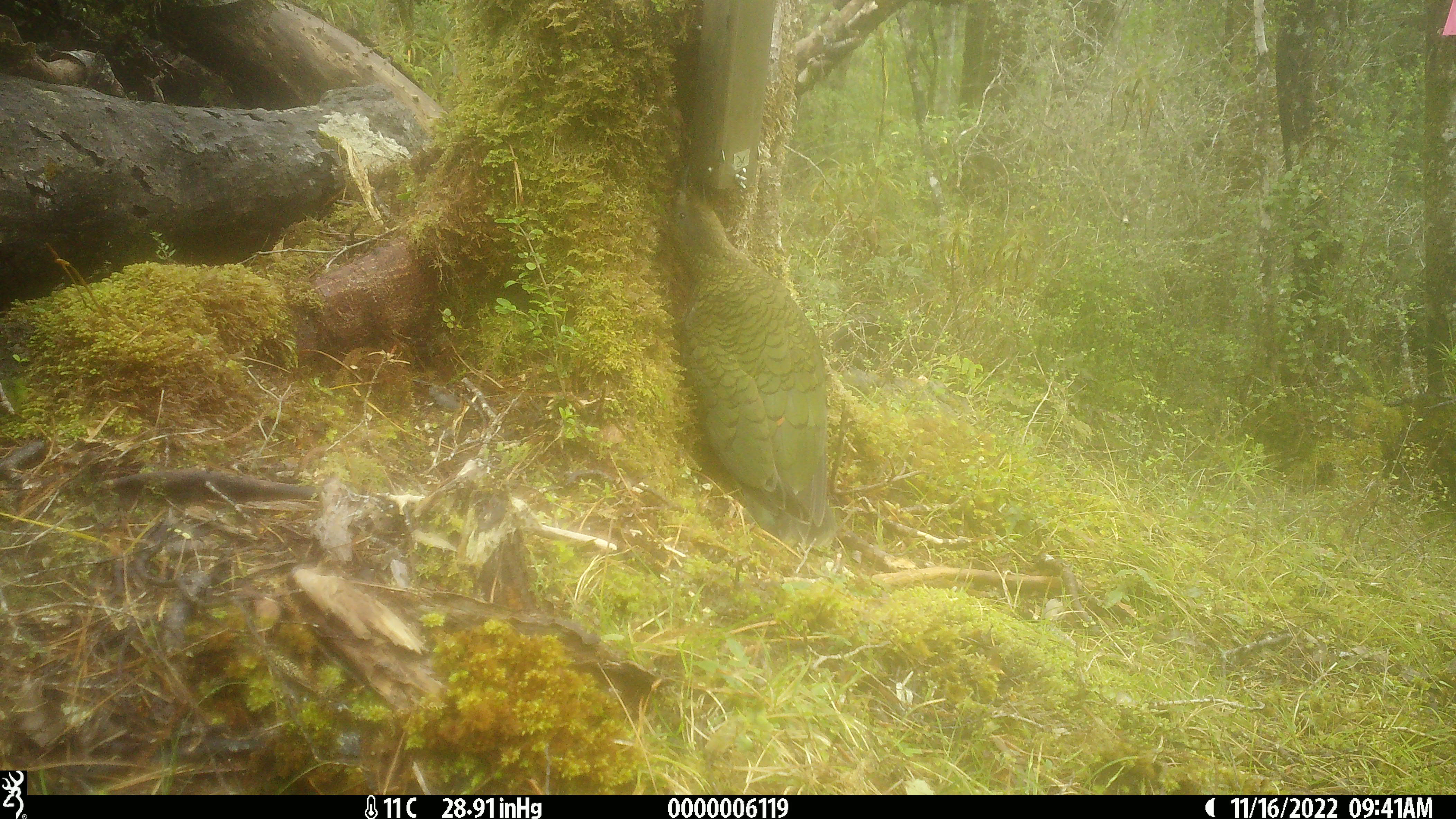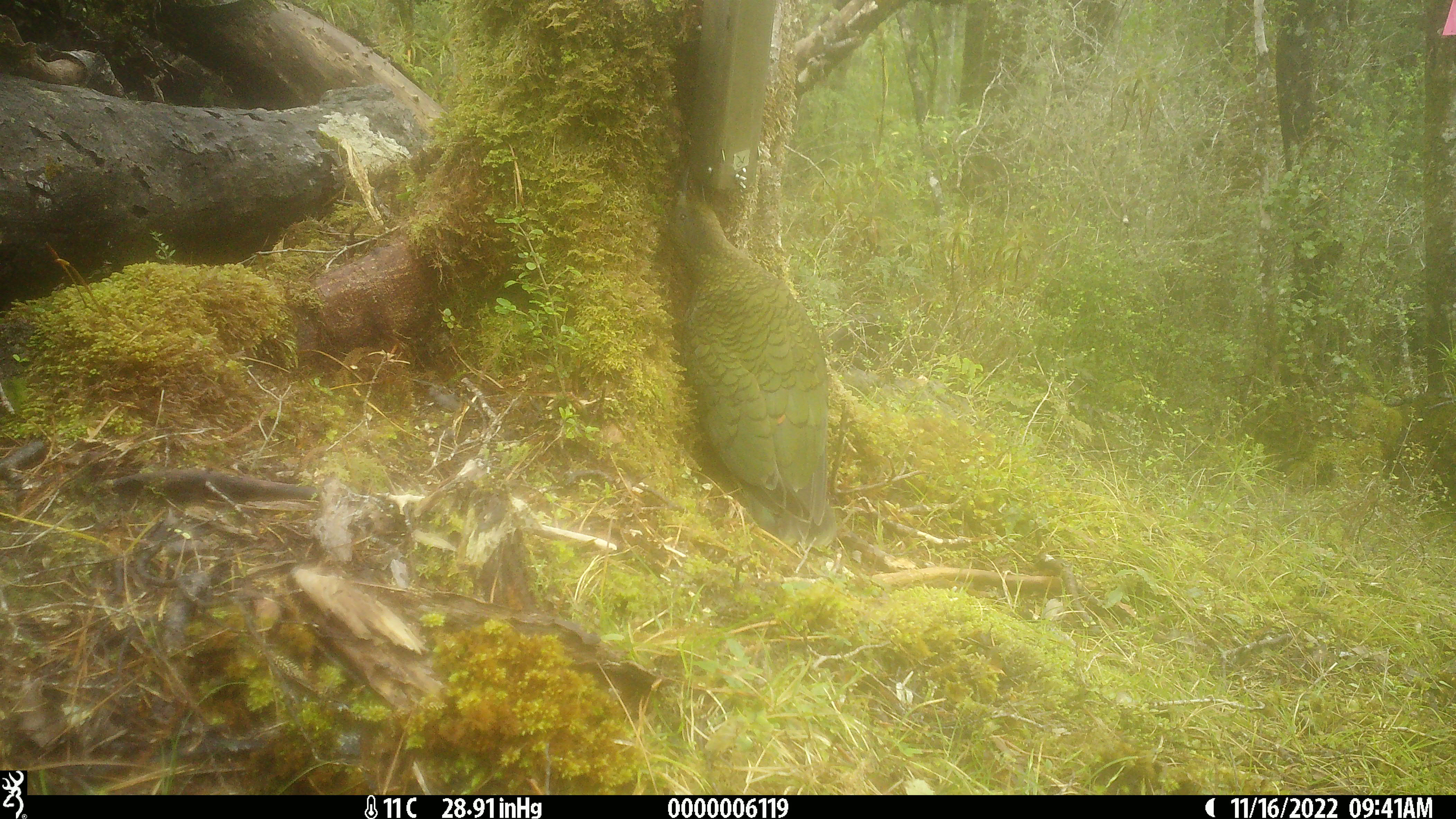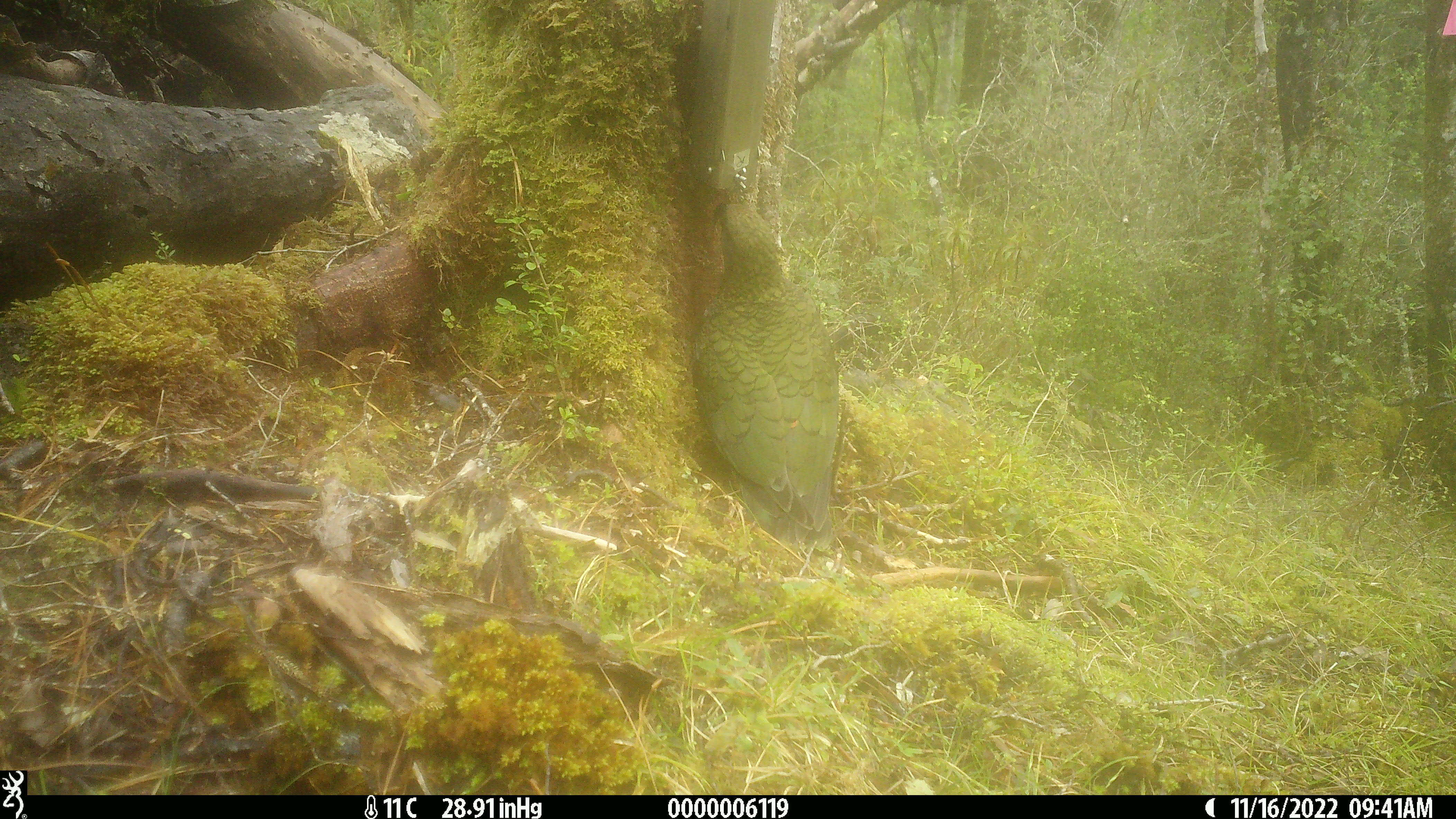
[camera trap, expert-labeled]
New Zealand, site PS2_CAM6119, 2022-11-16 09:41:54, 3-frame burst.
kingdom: Animalia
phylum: Chordata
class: Aves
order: Psittaciformes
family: Strigopidae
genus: Nestor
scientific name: Nestor notabilis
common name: kea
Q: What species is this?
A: Kea (Nestor notabilis).